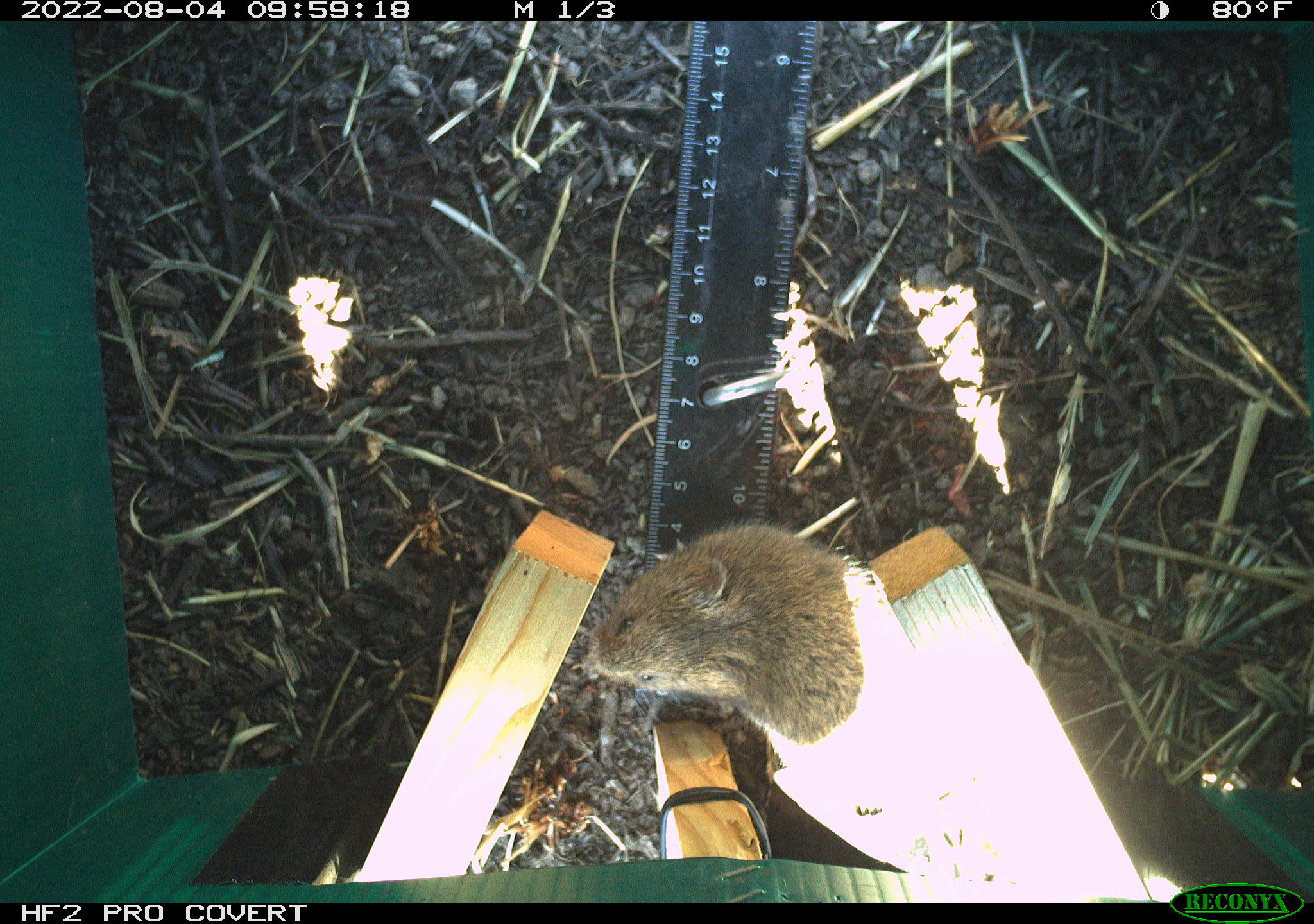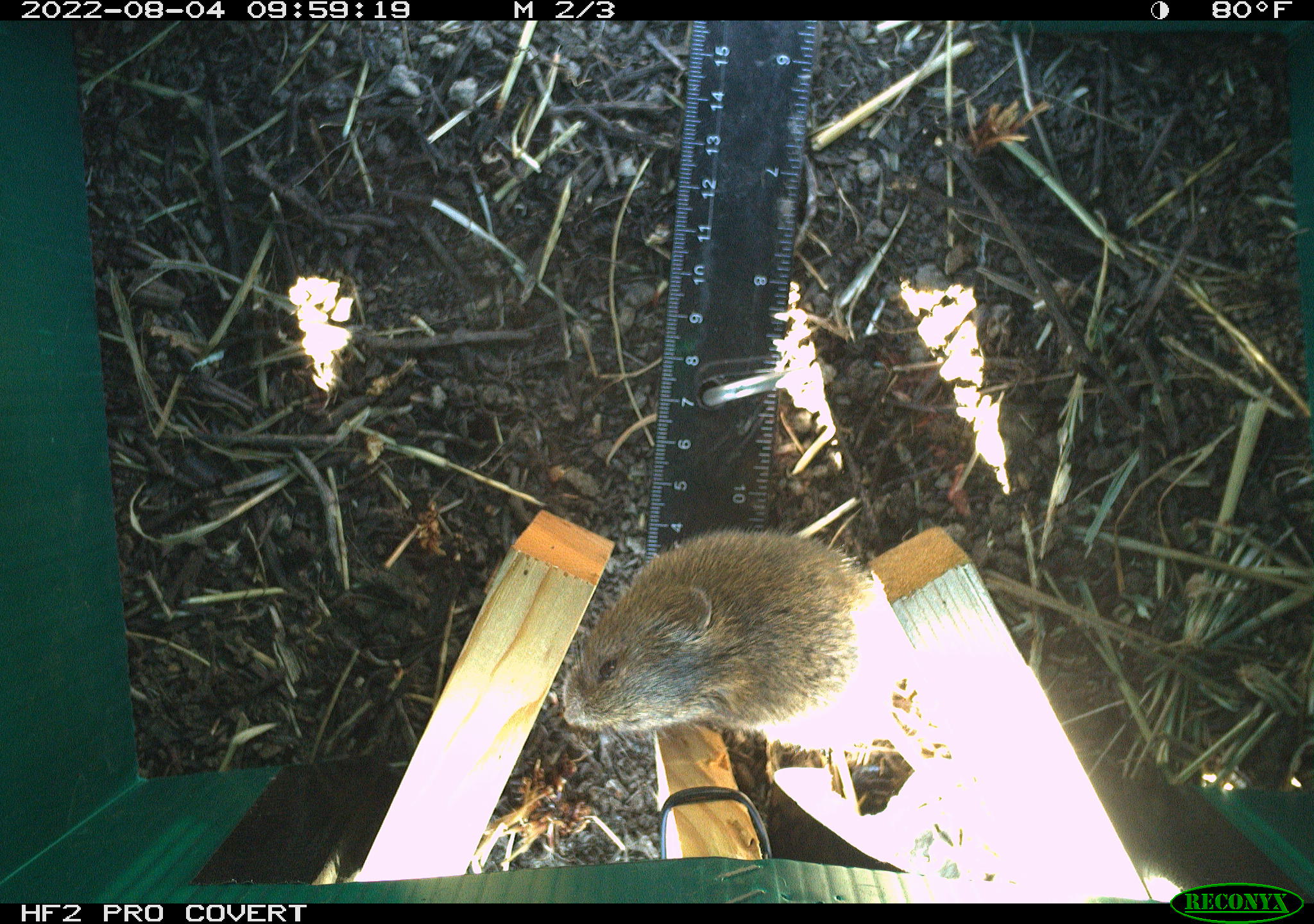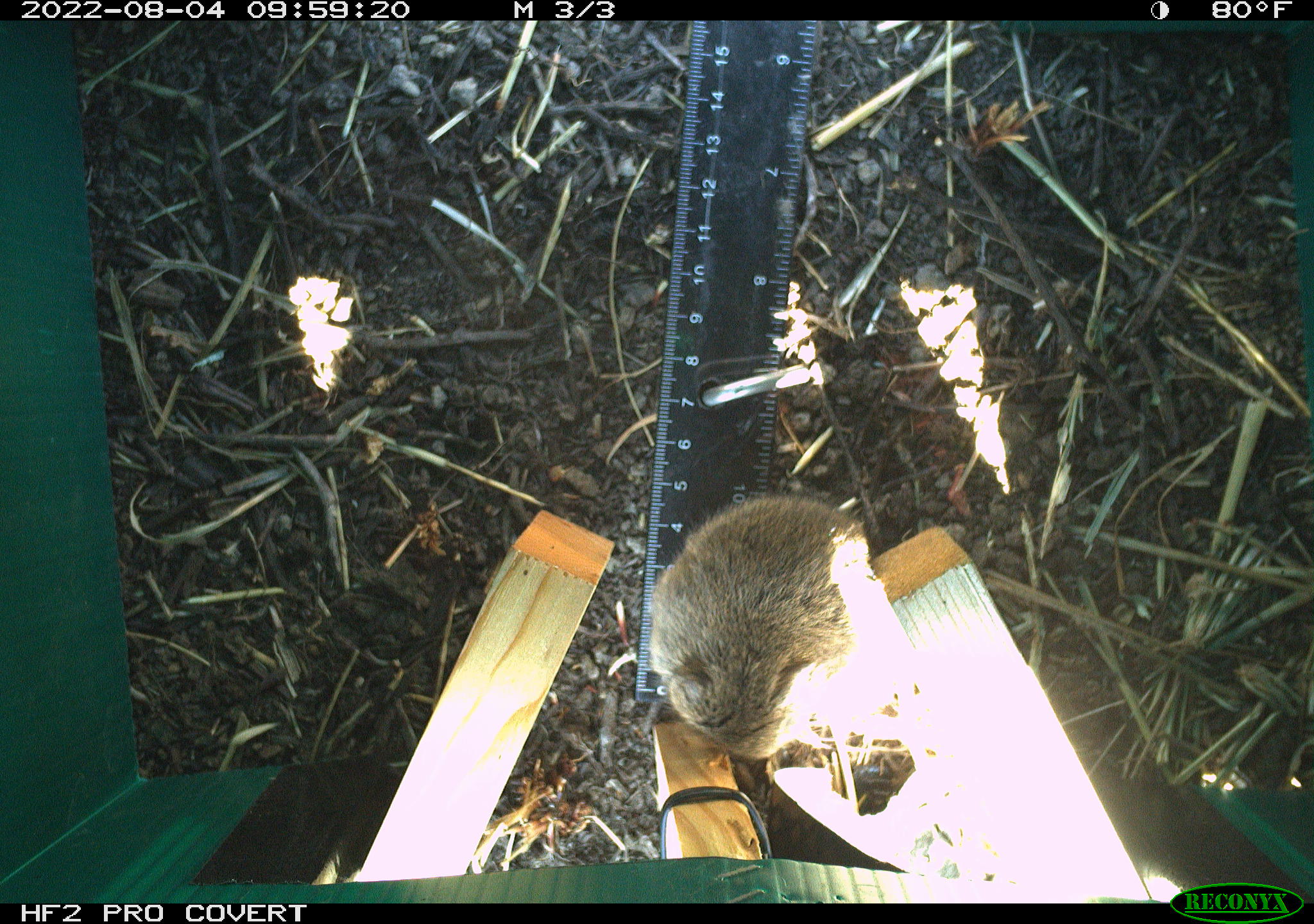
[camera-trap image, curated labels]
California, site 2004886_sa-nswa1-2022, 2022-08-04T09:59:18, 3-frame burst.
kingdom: Animalia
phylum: Chordata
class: Mammalia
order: Rodentia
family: Cricetidae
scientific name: Cricetidae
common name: hamsters, voles, lemmings, and allies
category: cricetidae family